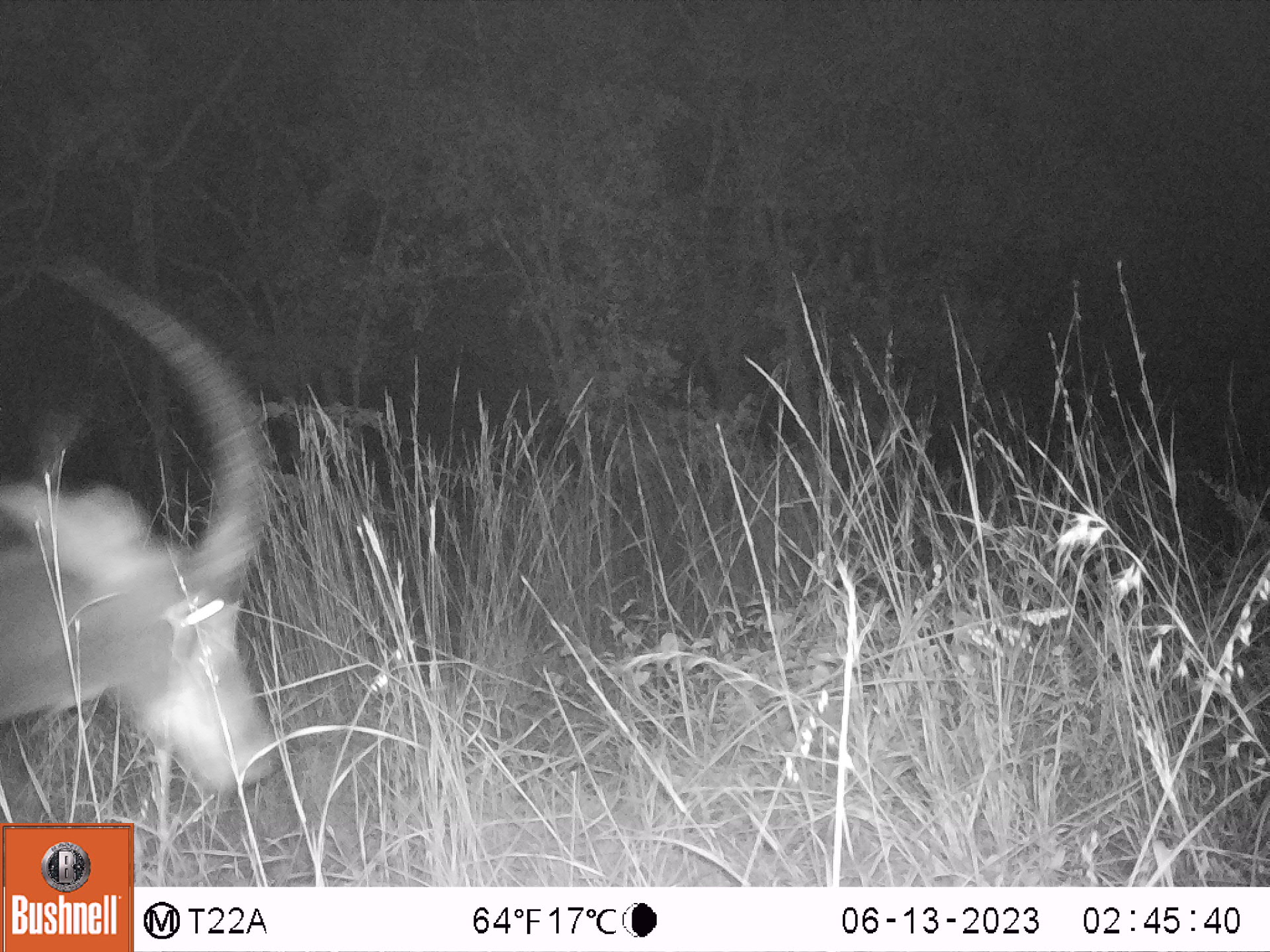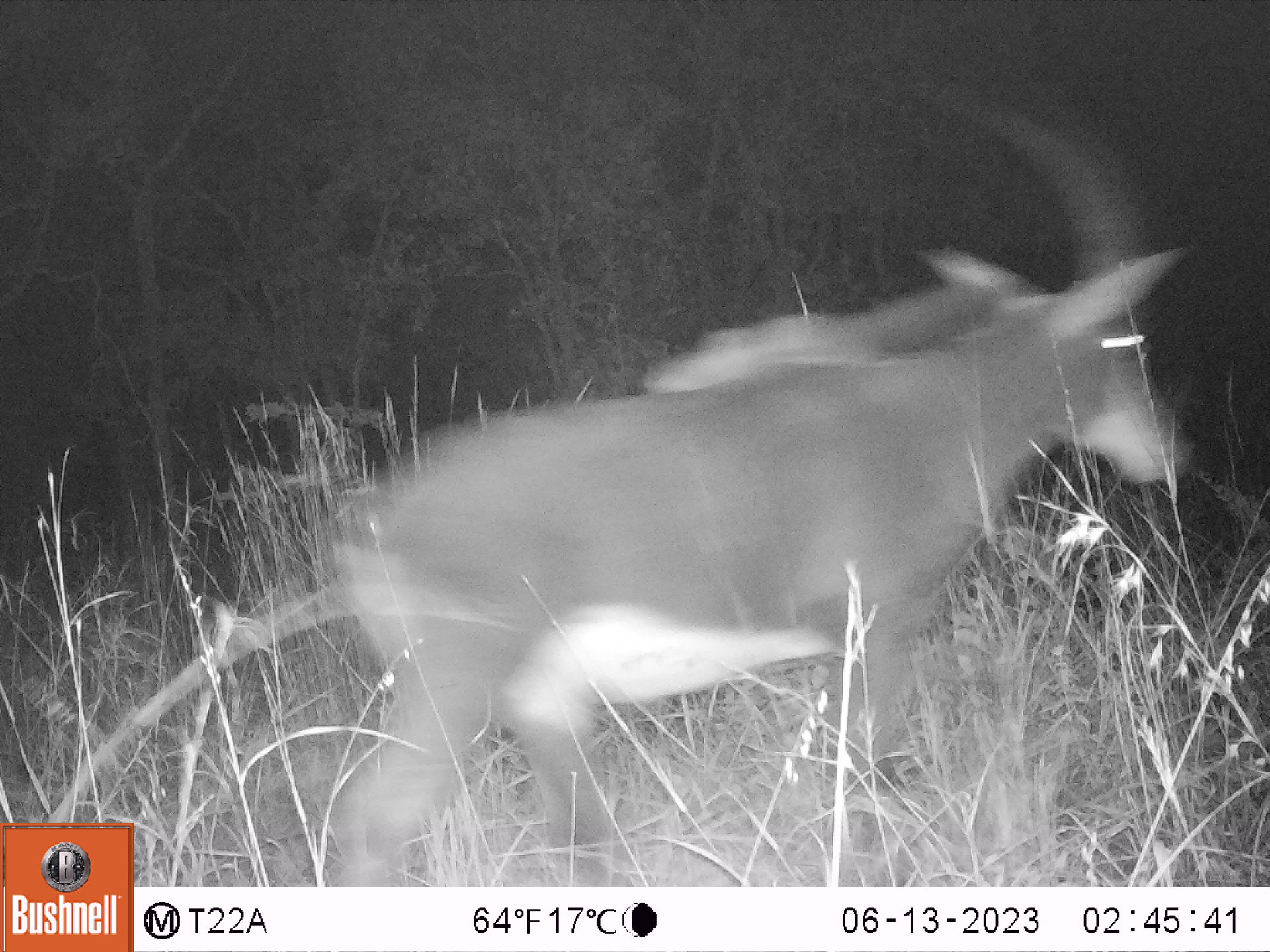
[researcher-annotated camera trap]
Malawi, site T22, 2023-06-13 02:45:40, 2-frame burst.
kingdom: Animalia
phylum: Chordata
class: Mammalia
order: Artiodactyla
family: Bovidae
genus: Hippotragus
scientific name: Hippotragus niger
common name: sable antelope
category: sable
Sable (sable antelope) (Hippotragus niger), count 1.